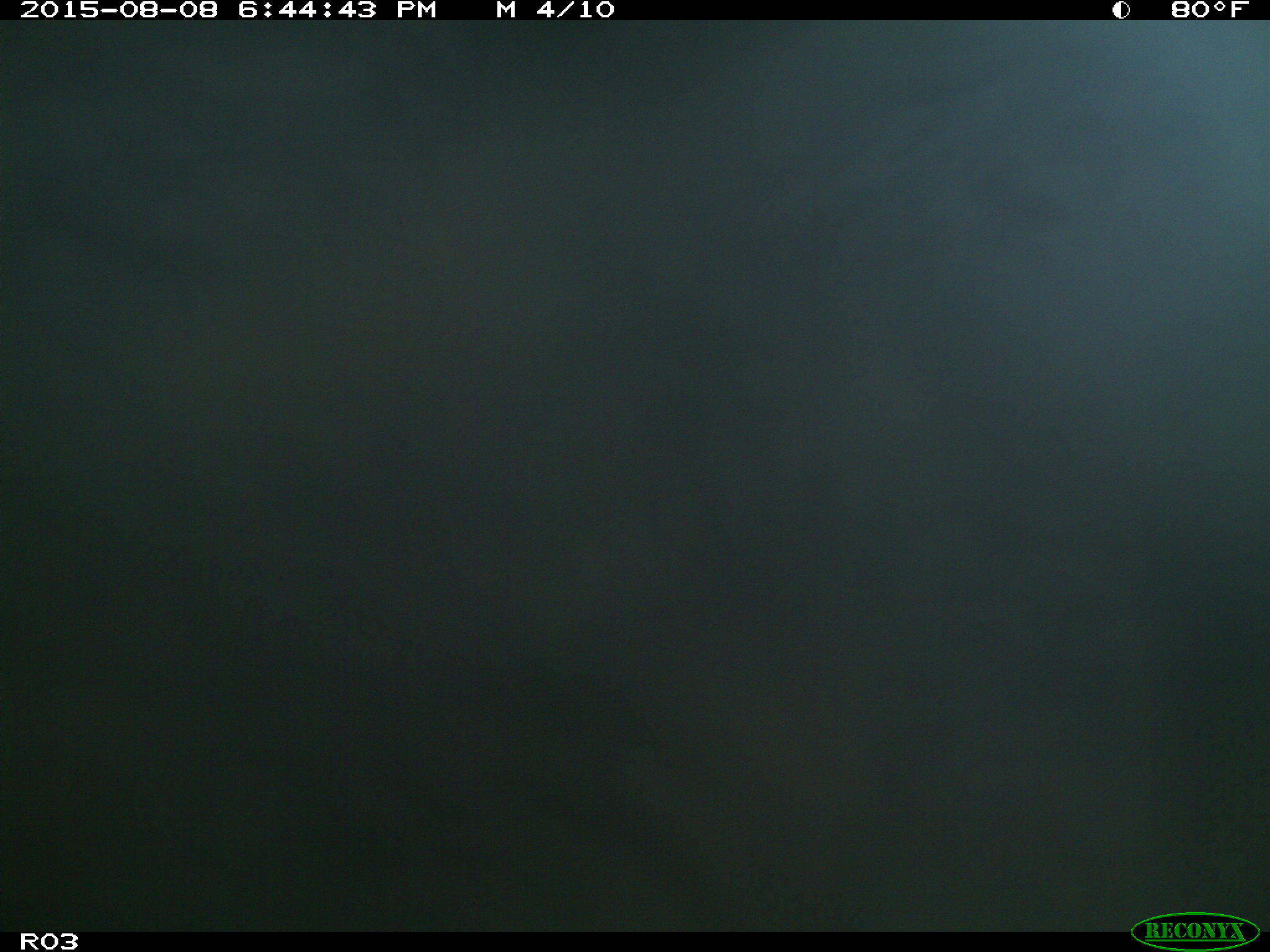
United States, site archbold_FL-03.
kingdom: Animalia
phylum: Chordata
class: Mammalia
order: Artiodactyla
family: Bovidae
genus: Bos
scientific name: Bos taurus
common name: domestic cow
Bos taurus (domestic cow).